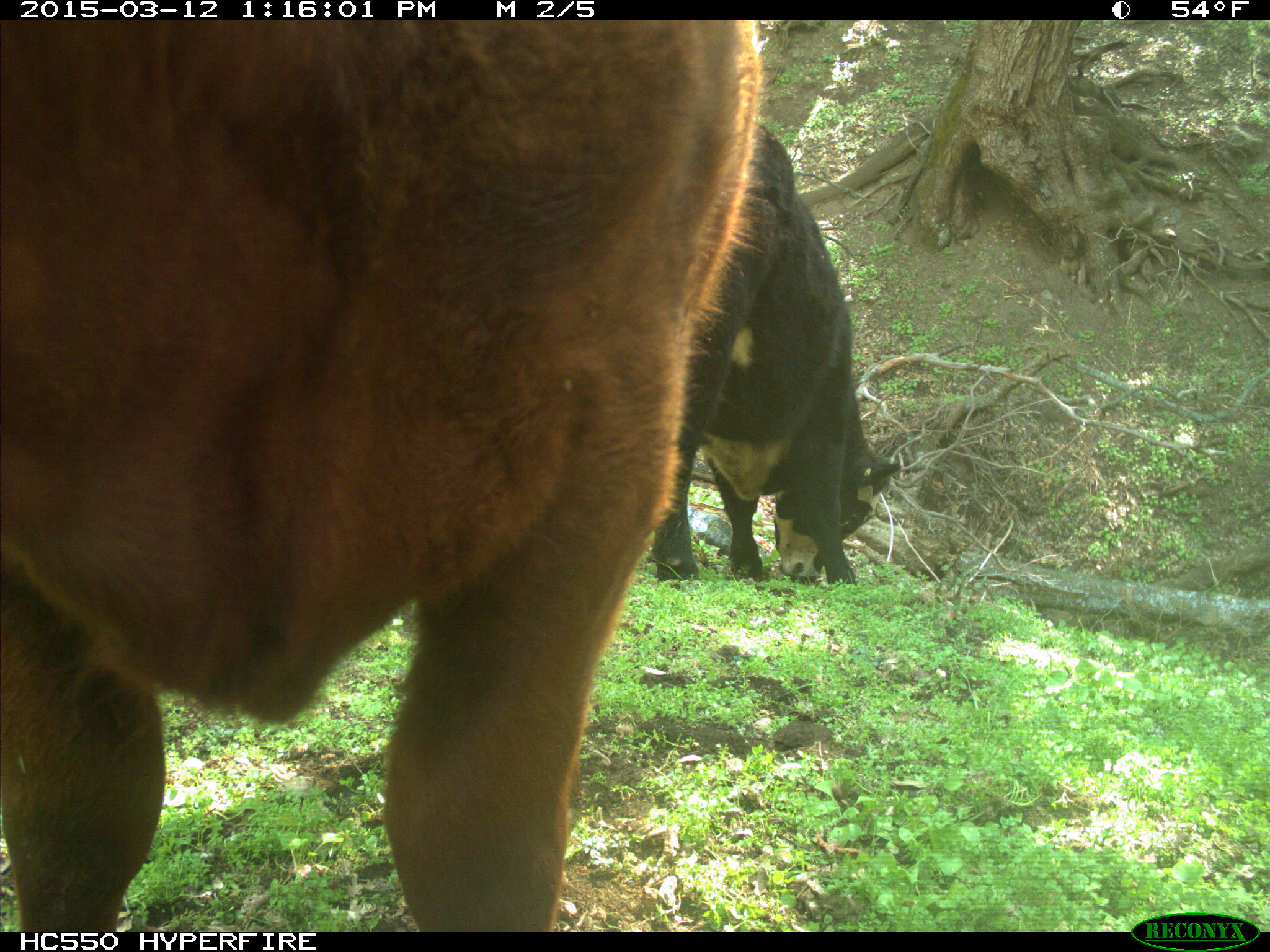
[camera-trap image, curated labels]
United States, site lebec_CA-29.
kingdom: Animalia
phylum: Chordata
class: Mammalia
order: Artiodactyla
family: Bovidae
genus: Bos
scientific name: Bos taurus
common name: domestic cow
Bos taurus (domestic cow).